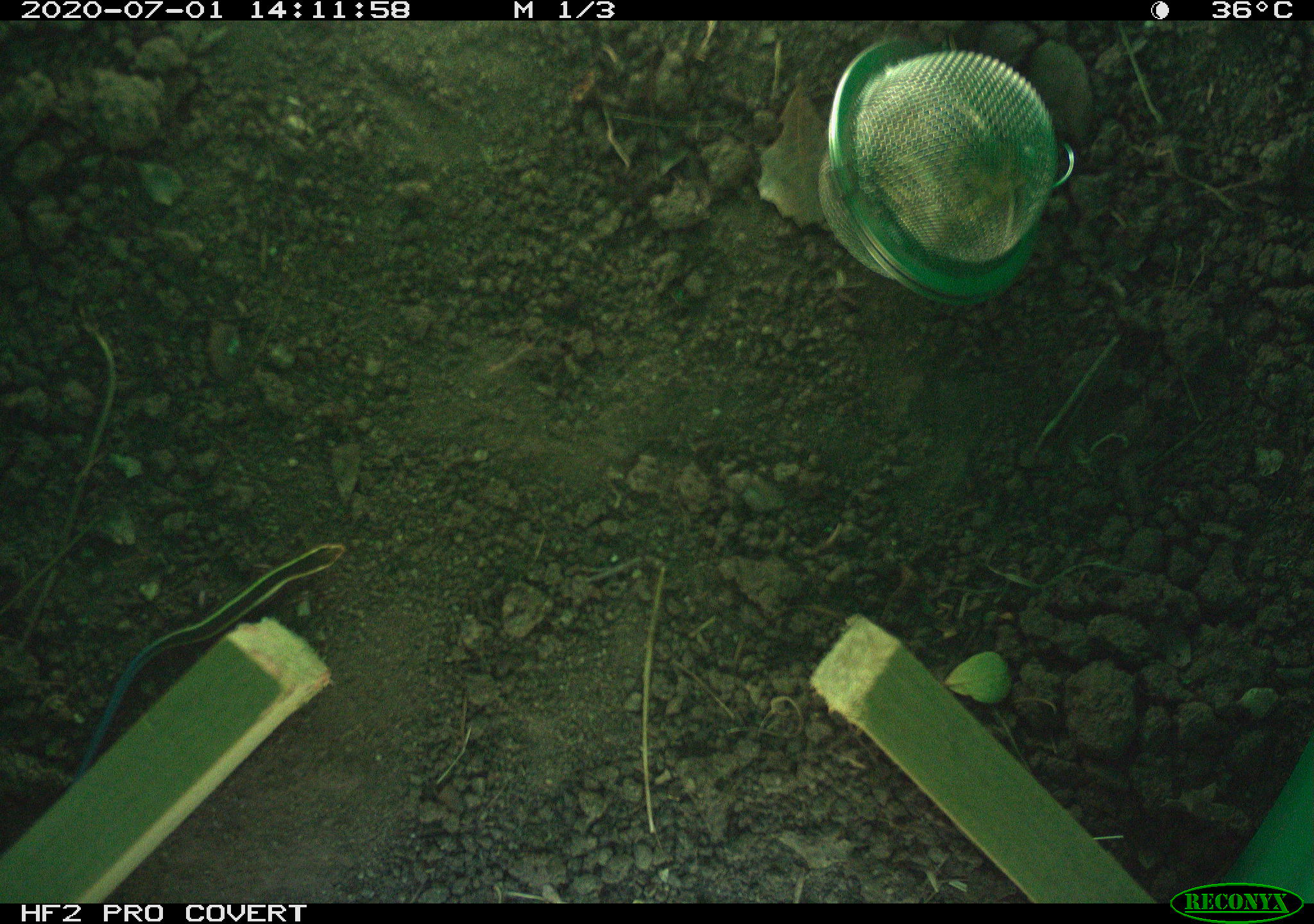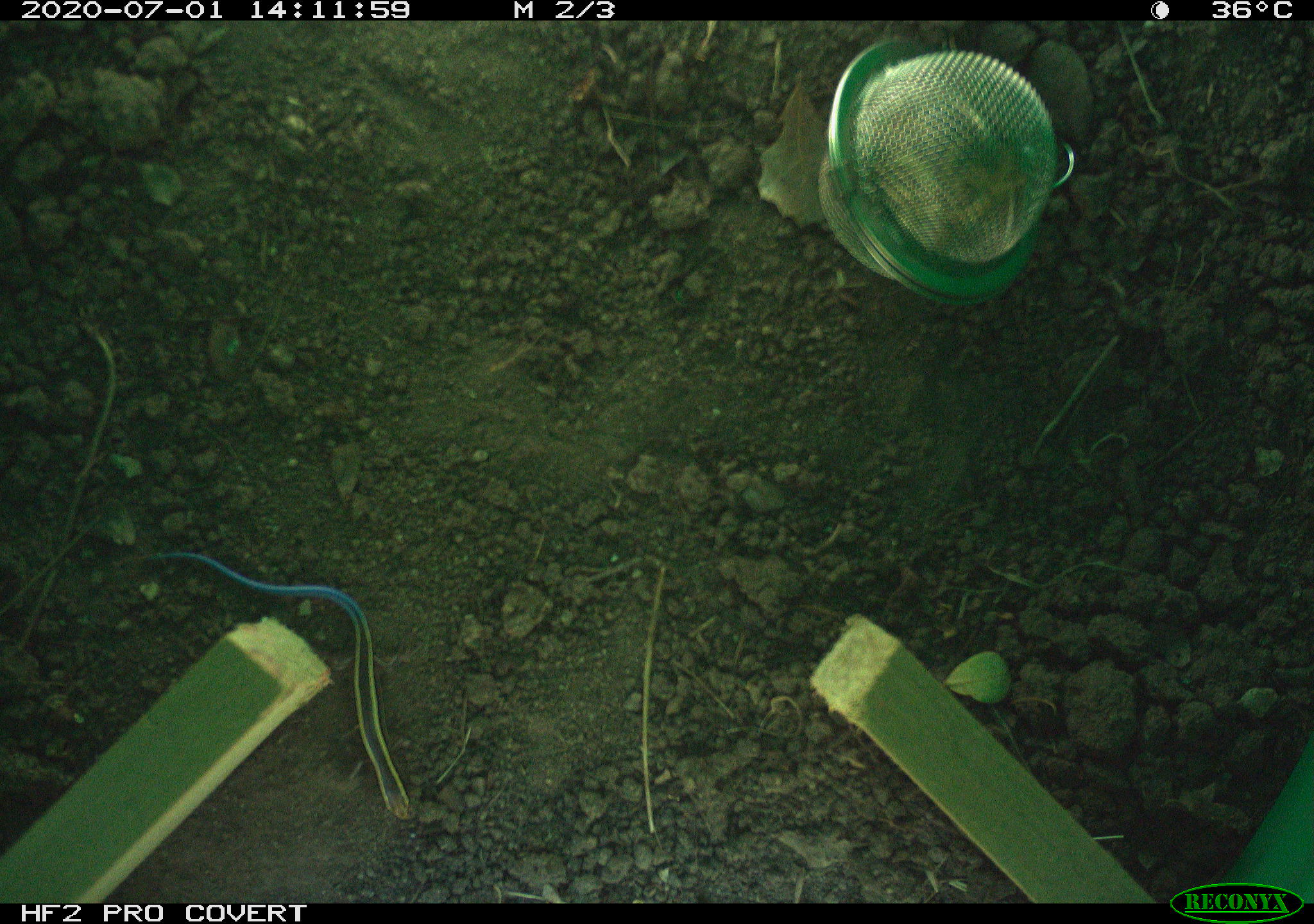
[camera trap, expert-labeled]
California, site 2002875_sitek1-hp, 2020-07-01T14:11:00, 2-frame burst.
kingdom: Animalia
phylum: Chordata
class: Reptilia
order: Squamata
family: Scincidae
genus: Plestiodon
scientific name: Plestiodon skiltonianus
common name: western skink